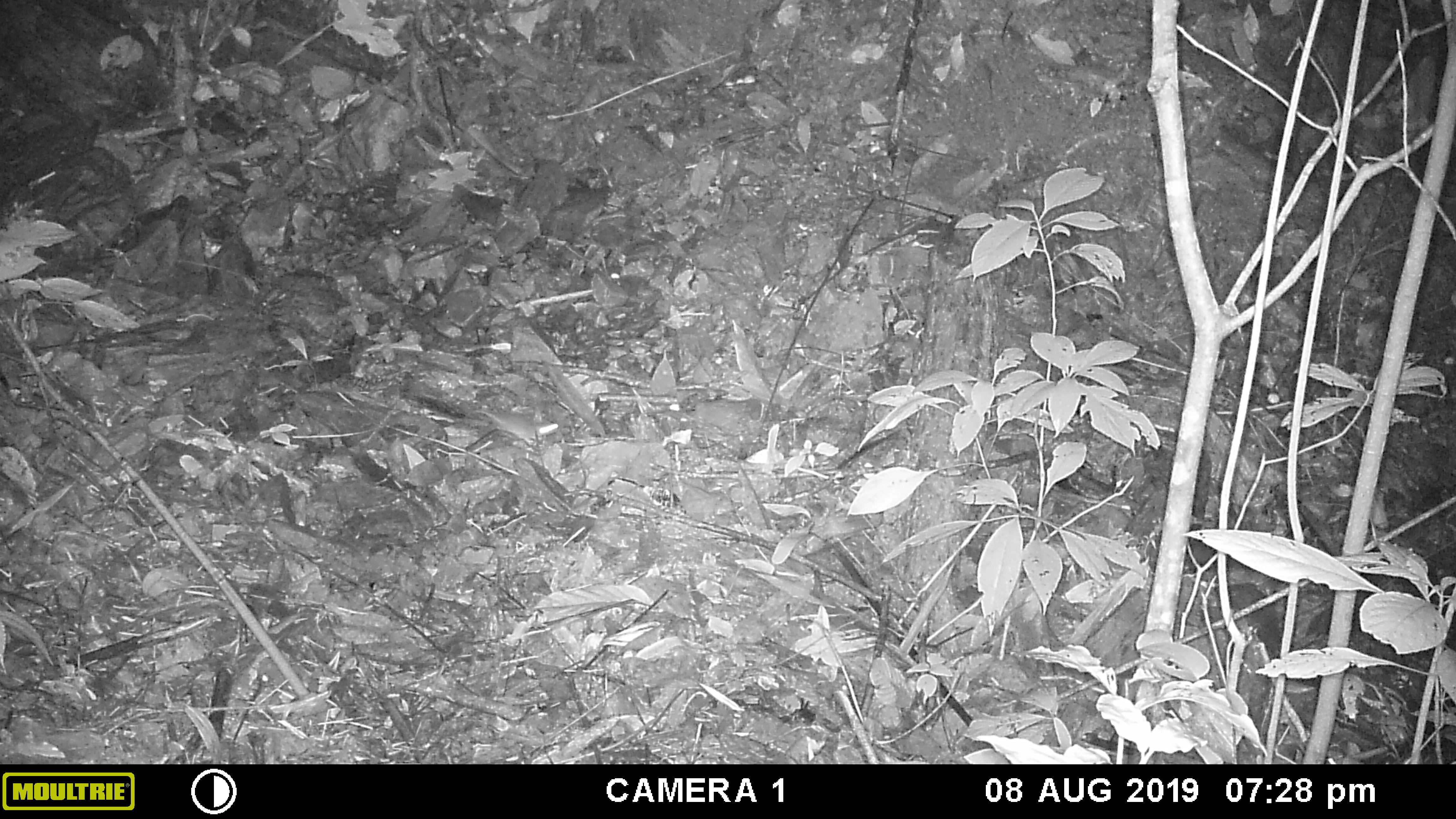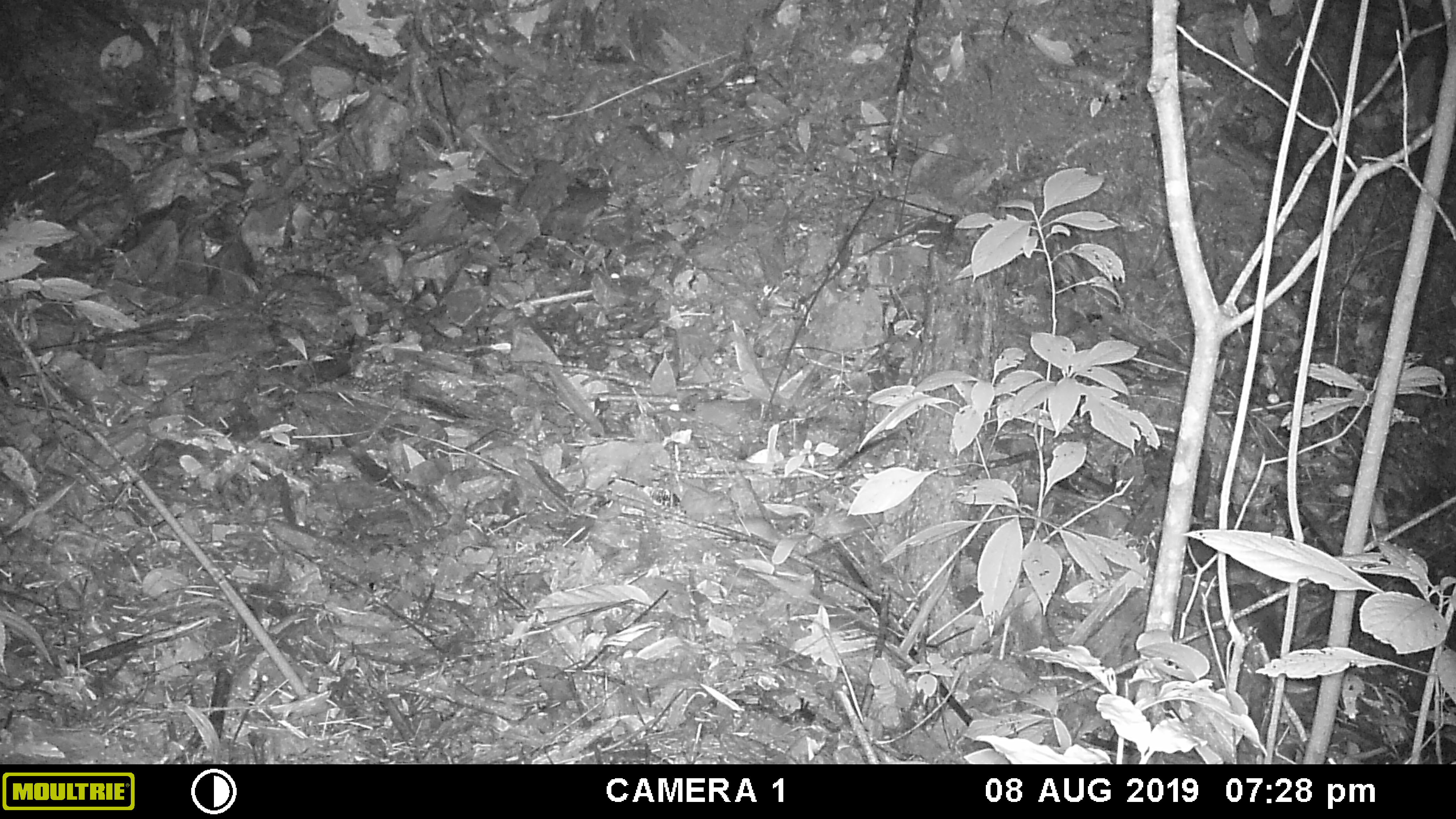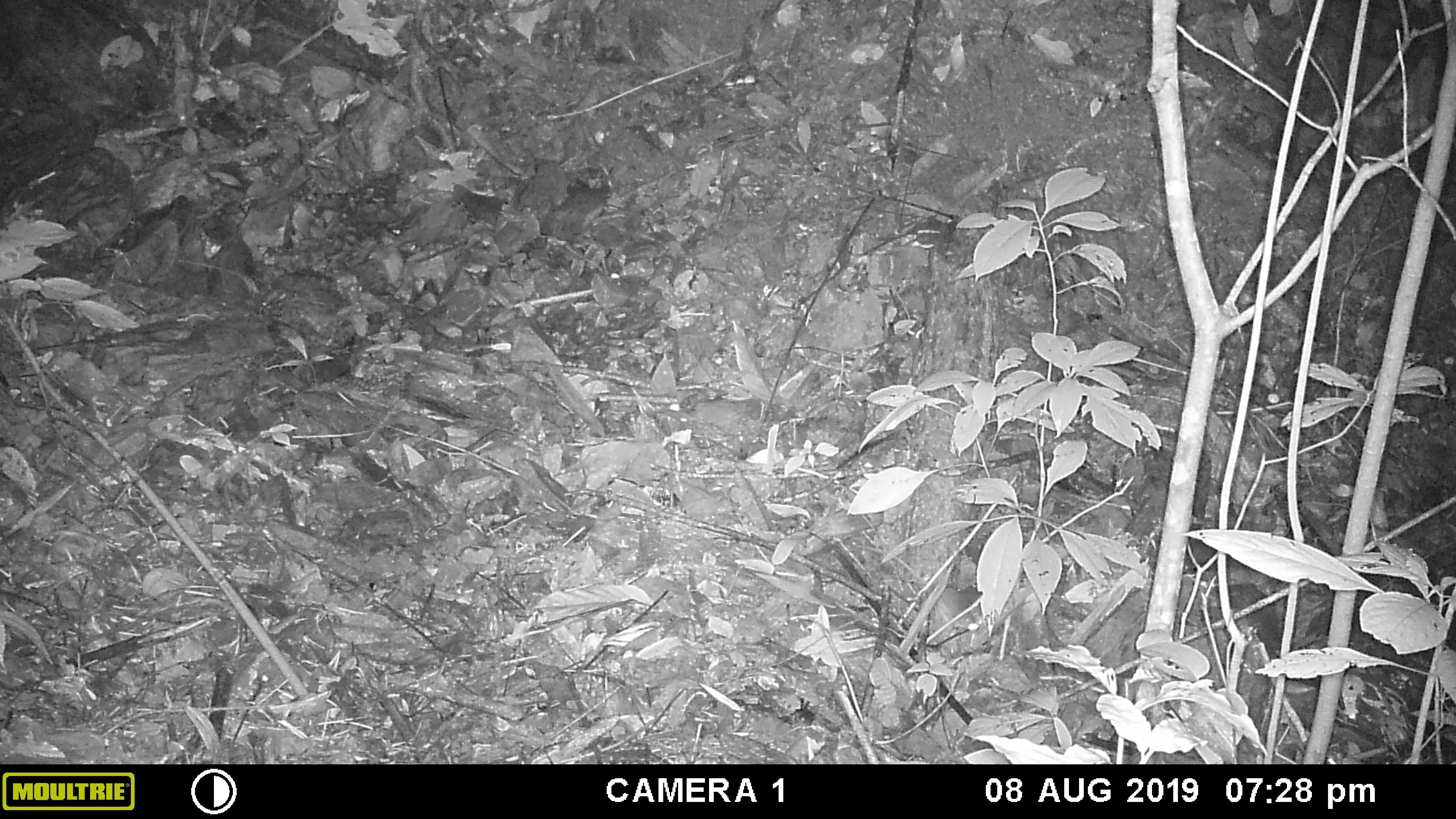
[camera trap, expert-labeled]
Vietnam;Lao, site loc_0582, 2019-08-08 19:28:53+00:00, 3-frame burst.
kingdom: Animalia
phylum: Chordata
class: Mammalia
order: Rodentia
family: Muridae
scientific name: Muridae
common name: old-world mice and rats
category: unidentified murid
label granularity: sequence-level